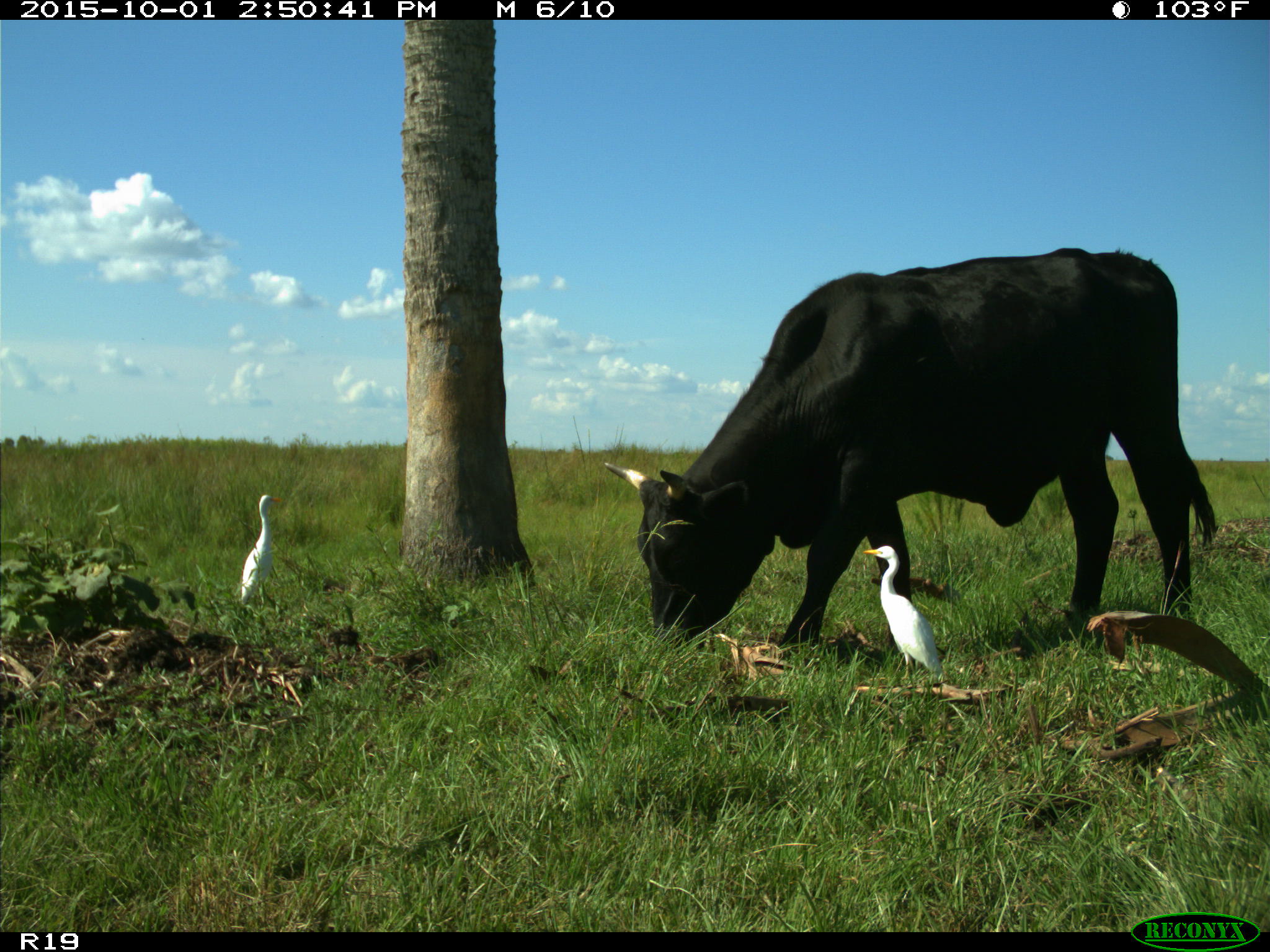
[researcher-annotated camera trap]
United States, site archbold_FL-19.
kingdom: Animalia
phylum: Chordata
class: Mammalia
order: Artiodactyla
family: Bovidae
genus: Bos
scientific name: Bos taurus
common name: domestic cow